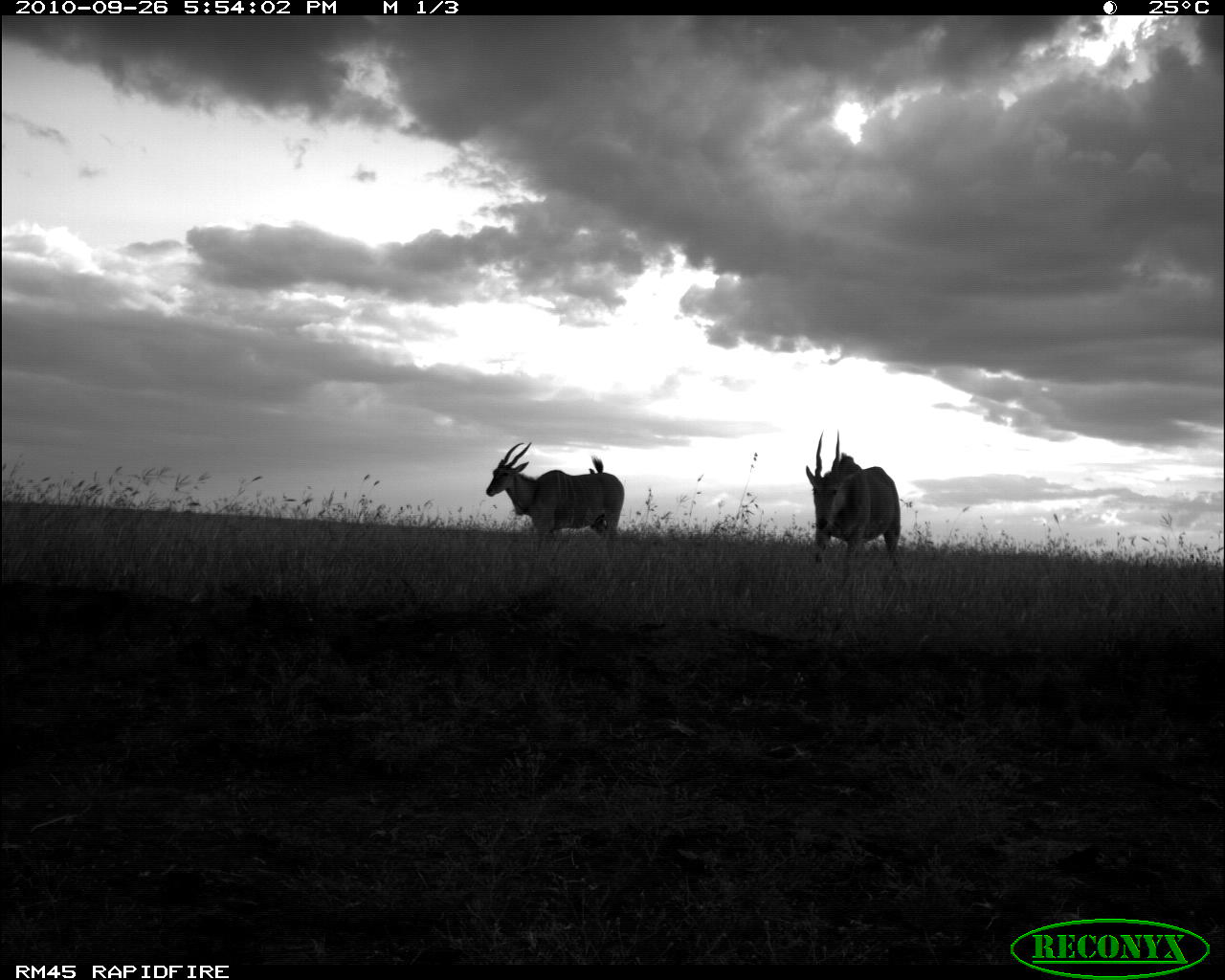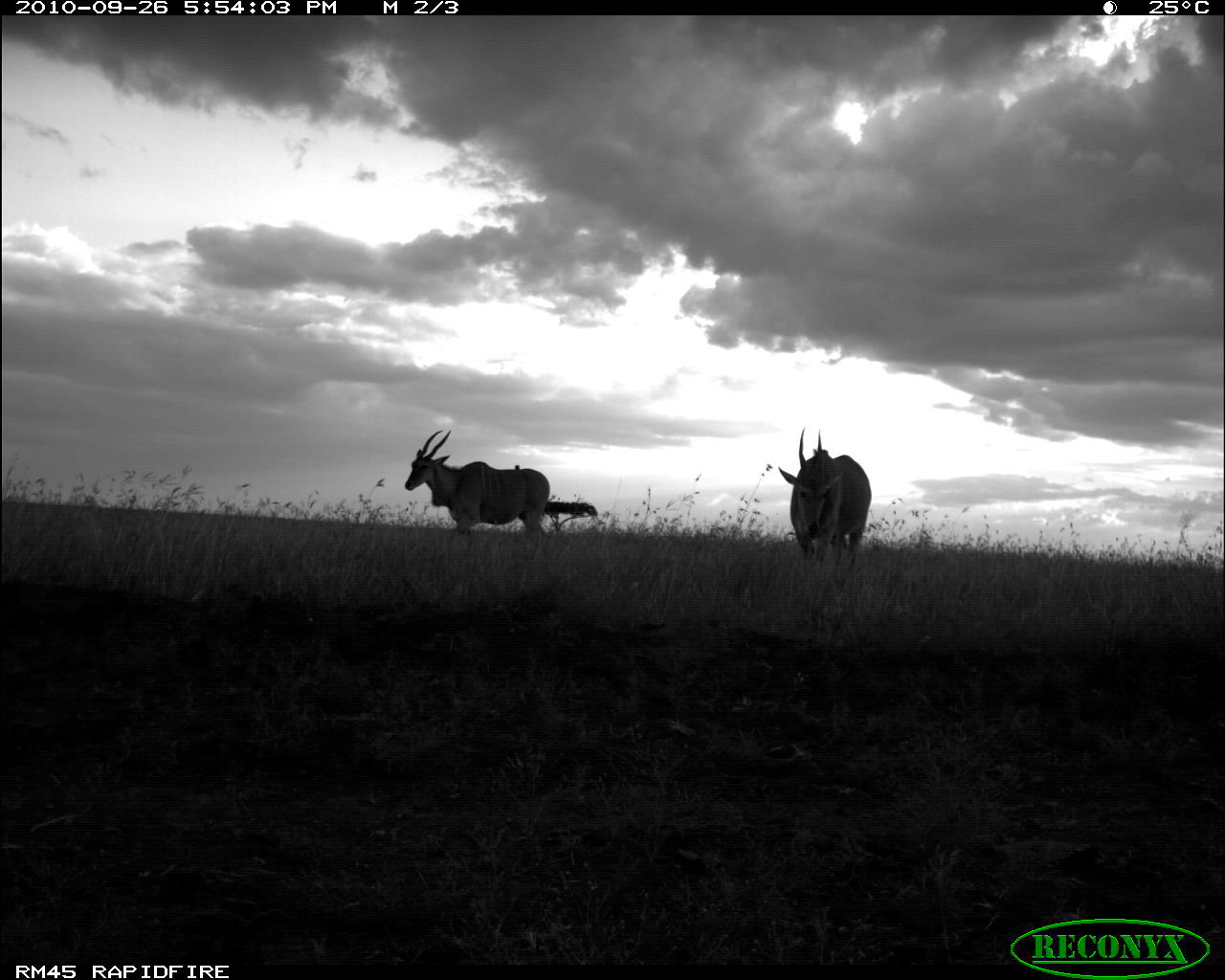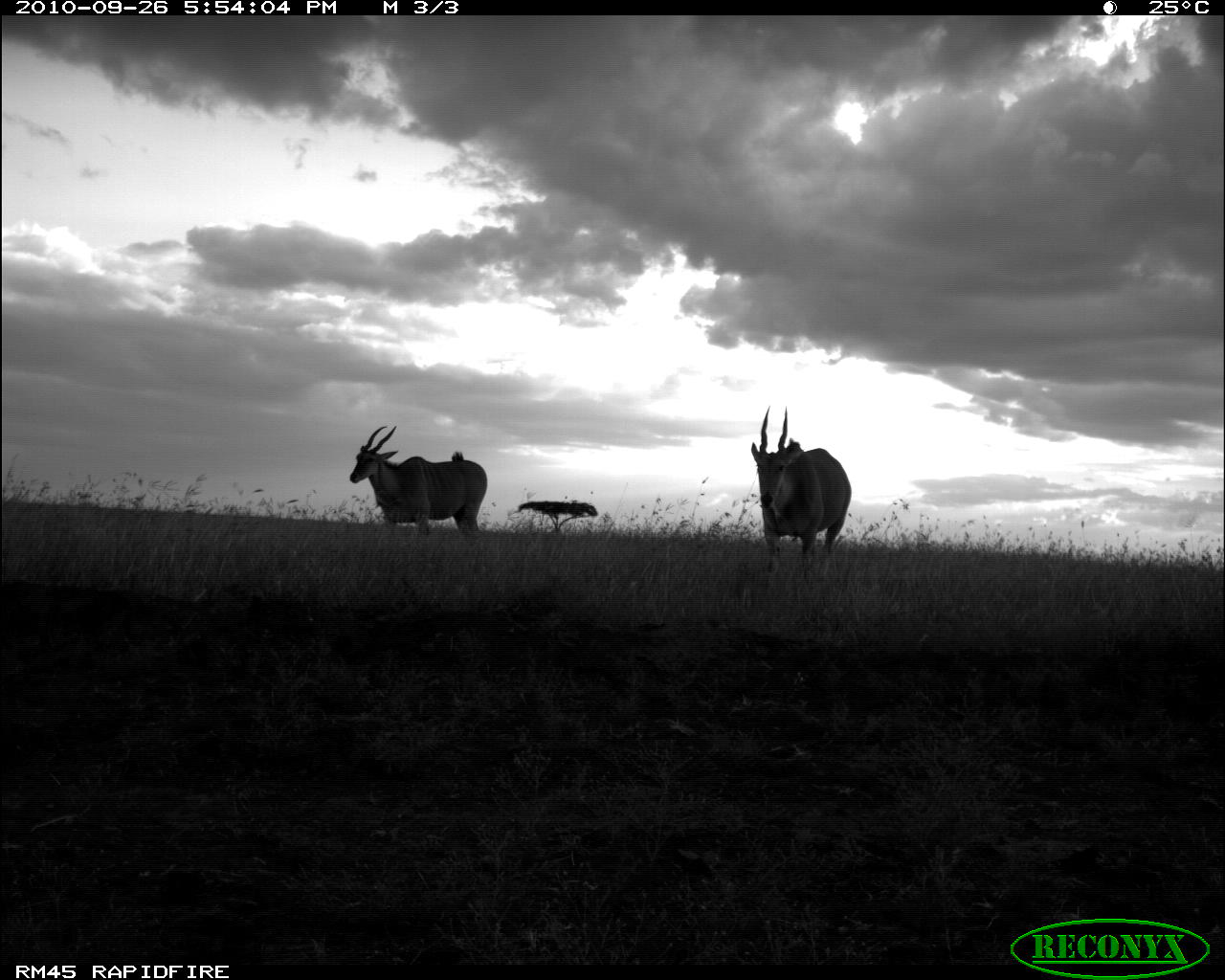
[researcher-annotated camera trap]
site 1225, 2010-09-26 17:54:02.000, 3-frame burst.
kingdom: Animalia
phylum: Chordata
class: Mammalia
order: Artiodactyla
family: Bovidae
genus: Tragelaphus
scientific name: Tragelaphus oryx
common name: eland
Tragelaphus oryx (eland), count 2.